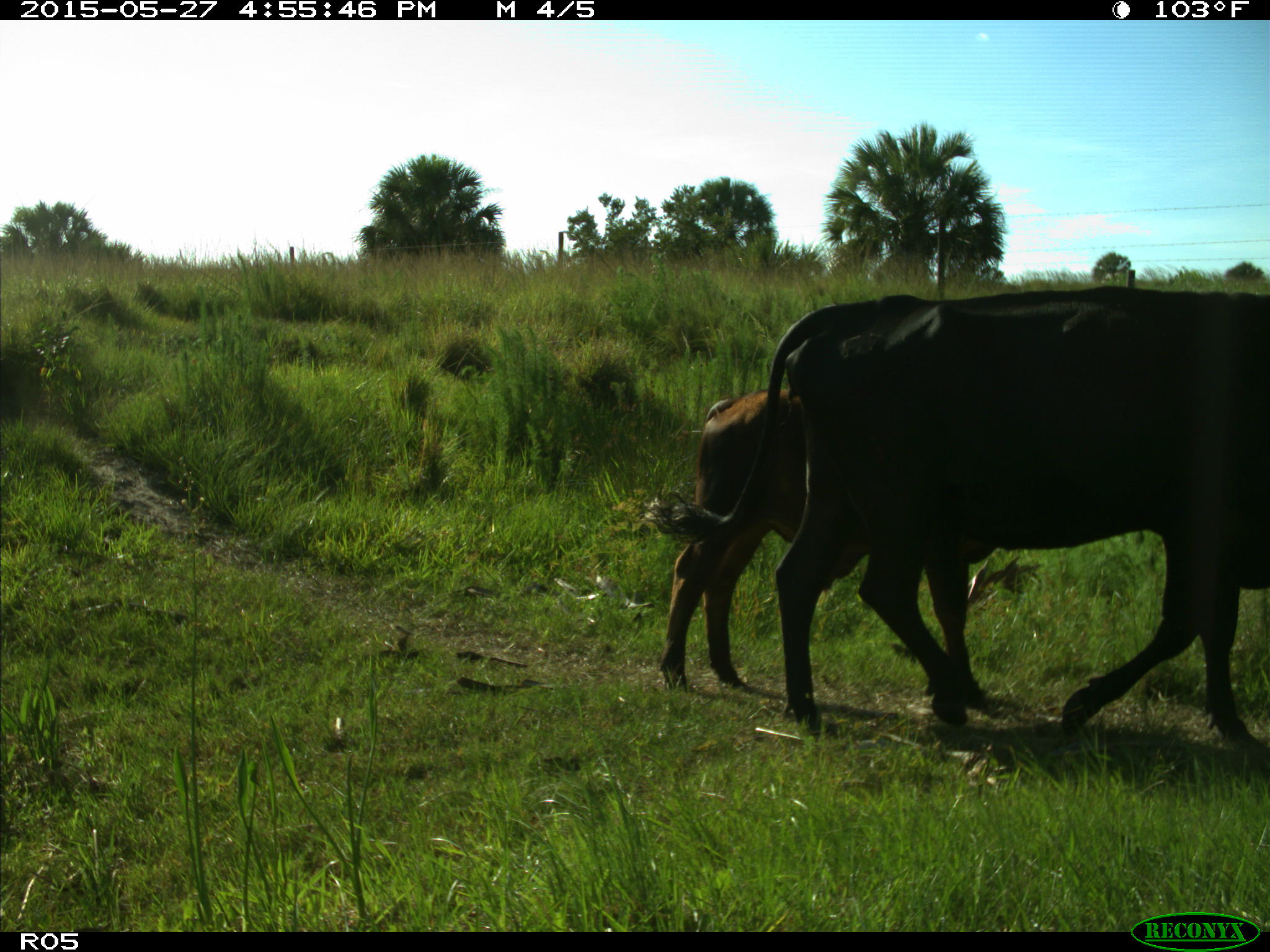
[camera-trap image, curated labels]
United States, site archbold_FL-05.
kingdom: Animalia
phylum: Chordata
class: Mammalia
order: Artiodactyla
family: Bovidae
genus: Bos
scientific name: Bos taurus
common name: domestic cow